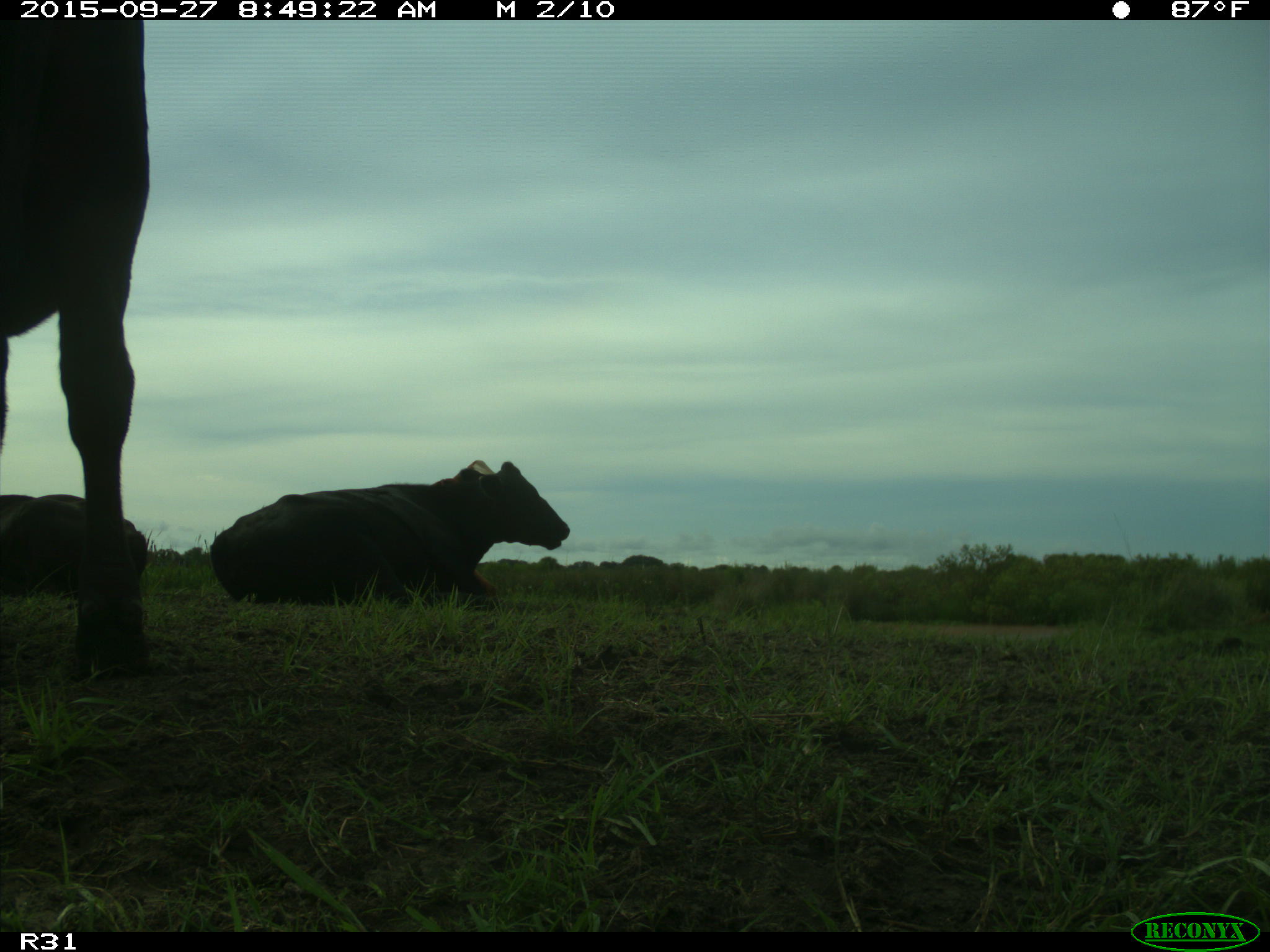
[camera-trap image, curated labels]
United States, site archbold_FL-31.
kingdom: Animalia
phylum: Chordata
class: Mammalia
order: Artiodactyla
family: Bovidae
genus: Bos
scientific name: Bos taurus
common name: domestic cow